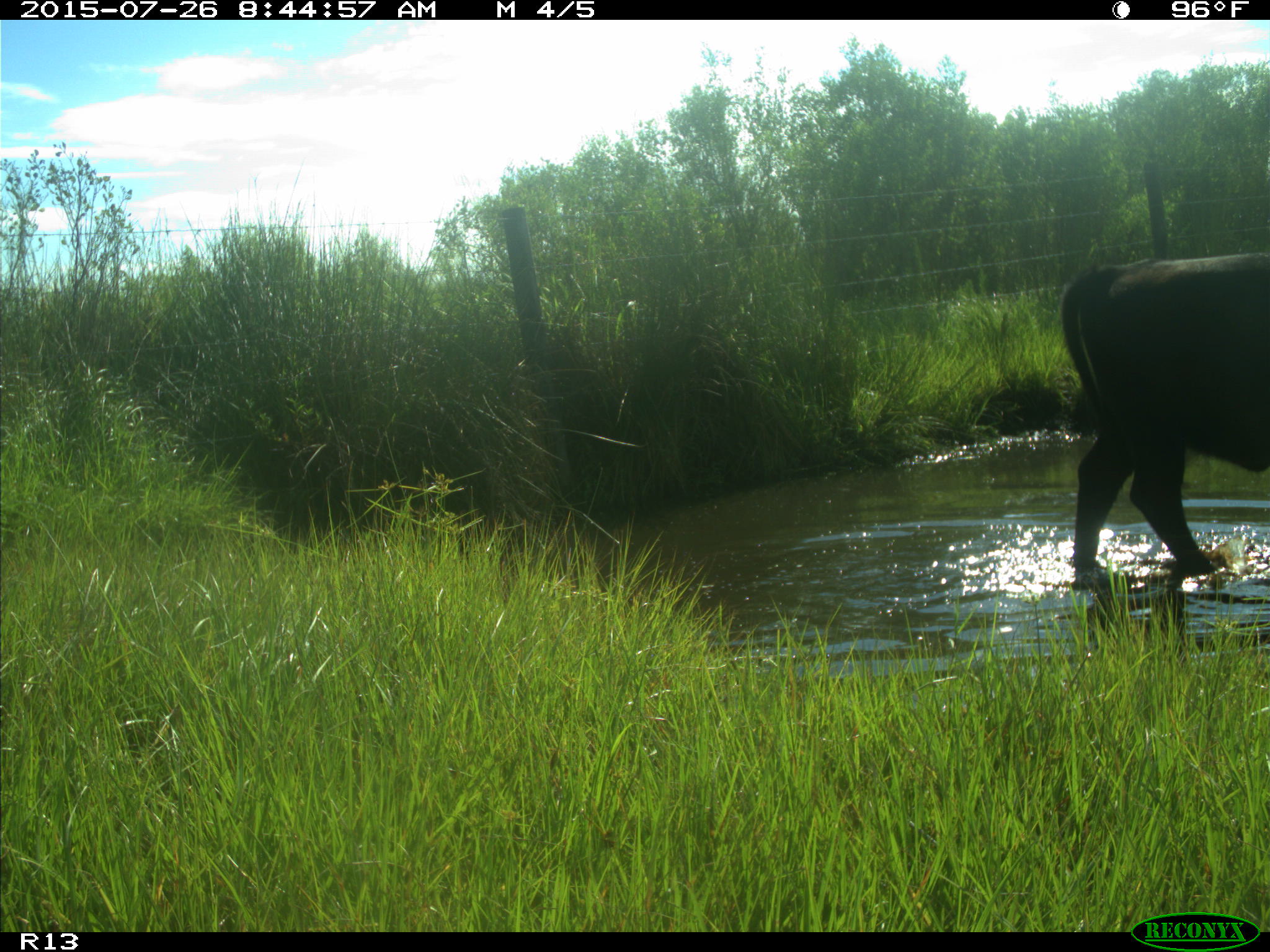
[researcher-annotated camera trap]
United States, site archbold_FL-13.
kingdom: Animalia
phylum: Chordata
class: Mammalia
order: Artiodactyla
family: Bovidae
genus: Bos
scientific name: Bos taurus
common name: domestic cow